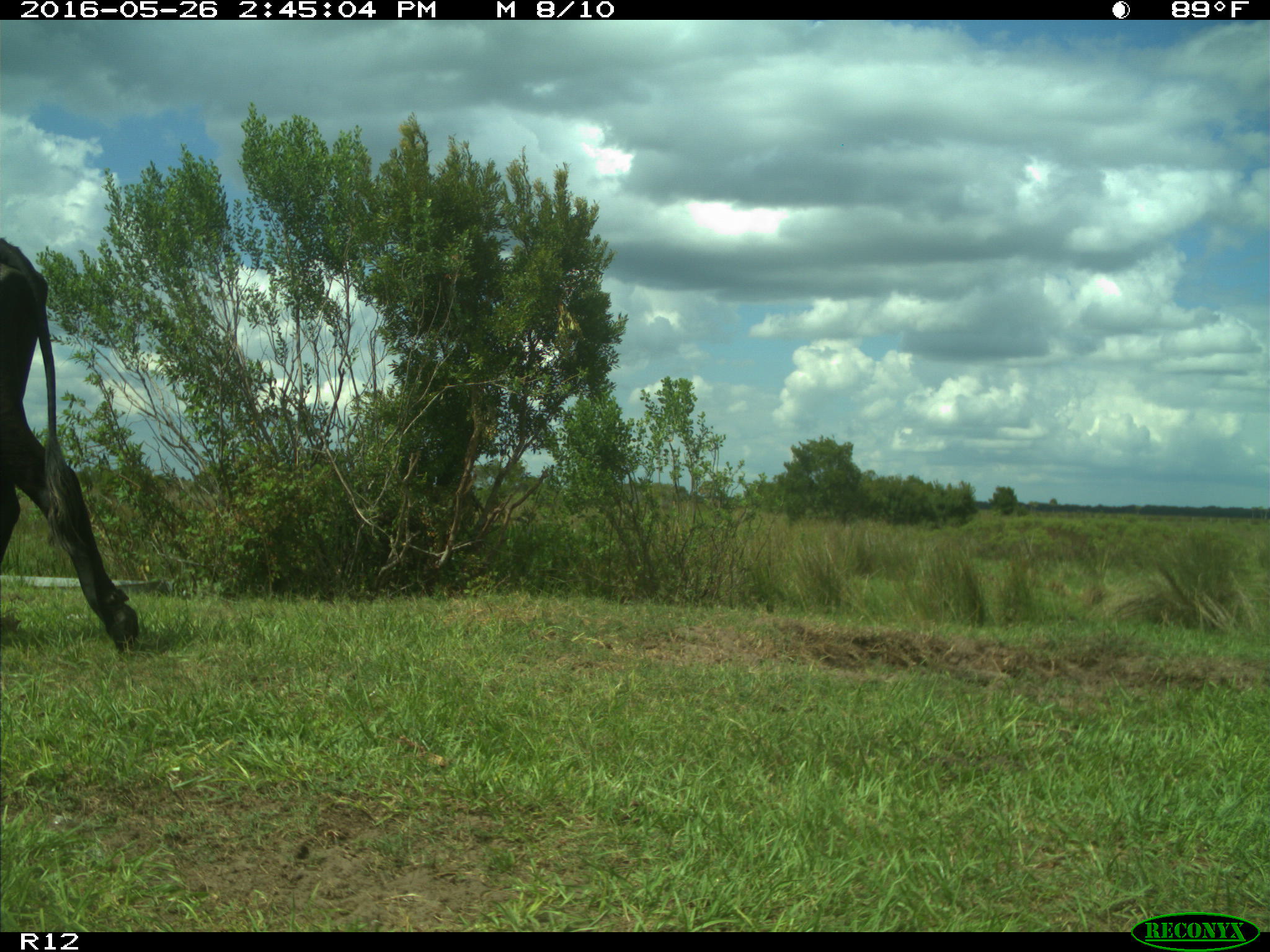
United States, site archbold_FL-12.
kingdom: Animalia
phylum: Chordata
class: Mammalia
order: Artiodactyla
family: Bovidae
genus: Bos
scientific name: Bos taurus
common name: domestic cow